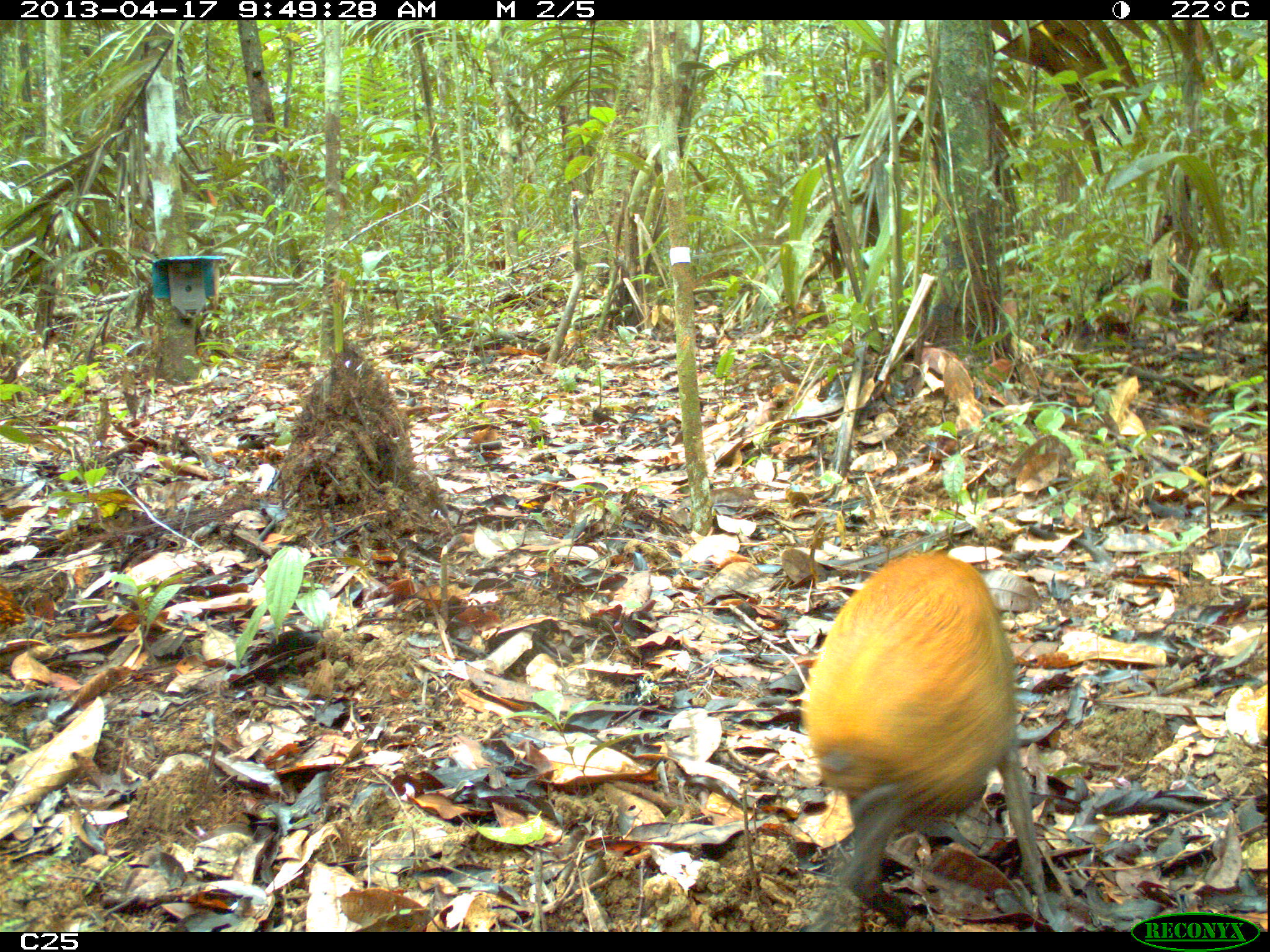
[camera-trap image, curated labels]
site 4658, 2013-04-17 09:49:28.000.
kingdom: Animalia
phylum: Chordata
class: Mammalia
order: Rodentia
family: Dasyproctidae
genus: Dasyprocta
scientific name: Dasyprocta leporina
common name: red-rumped agouti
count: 1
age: adult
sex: male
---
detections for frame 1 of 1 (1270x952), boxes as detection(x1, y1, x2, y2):
dasyprocta leporina: detection(799, 549, 1047, 927)